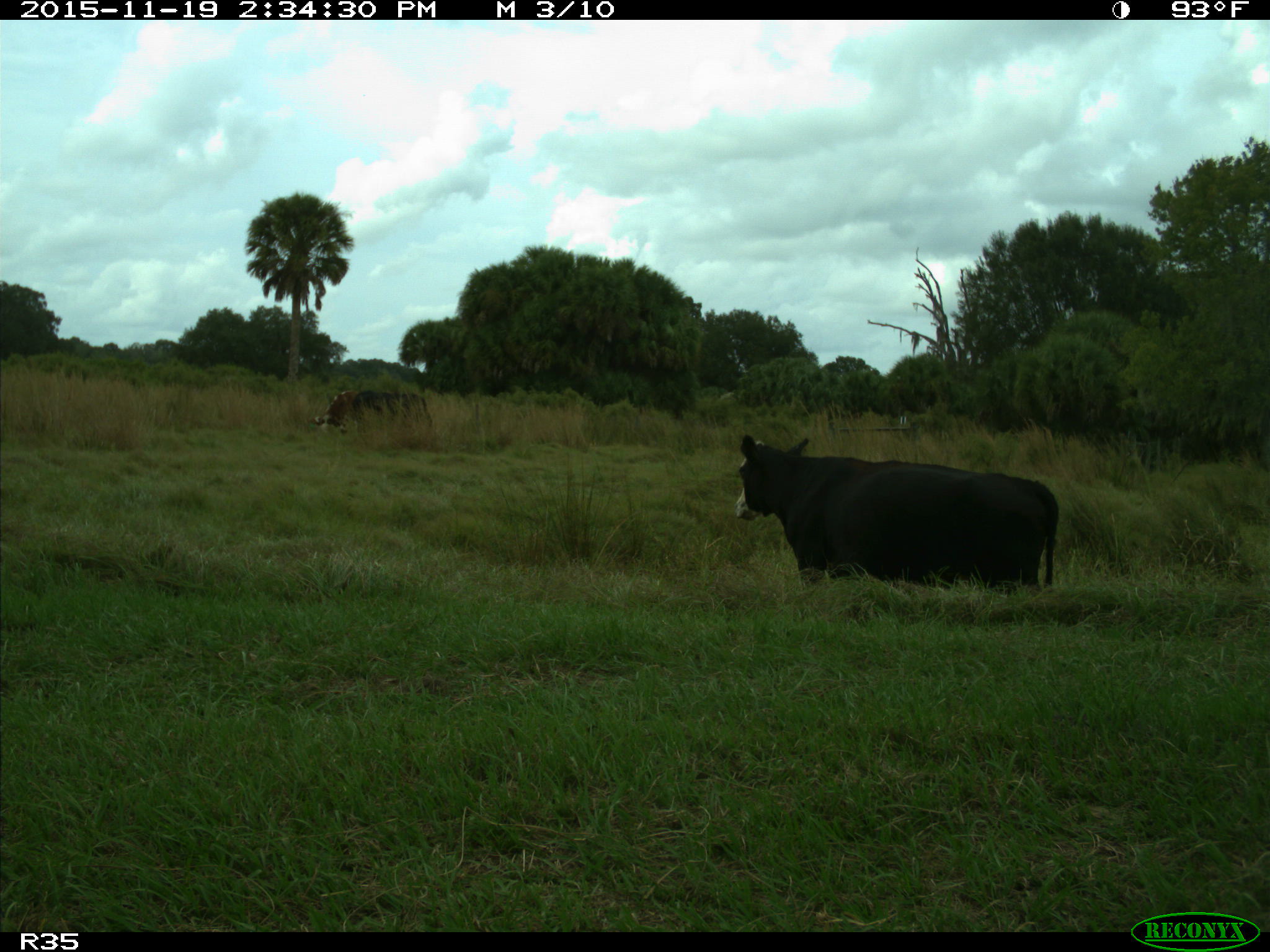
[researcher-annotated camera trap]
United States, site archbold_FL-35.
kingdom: Animalia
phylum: Chordata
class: Mammalia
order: Artiodactyla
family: Bovidae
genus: Bos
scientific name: Bos taurus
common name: domestic cow